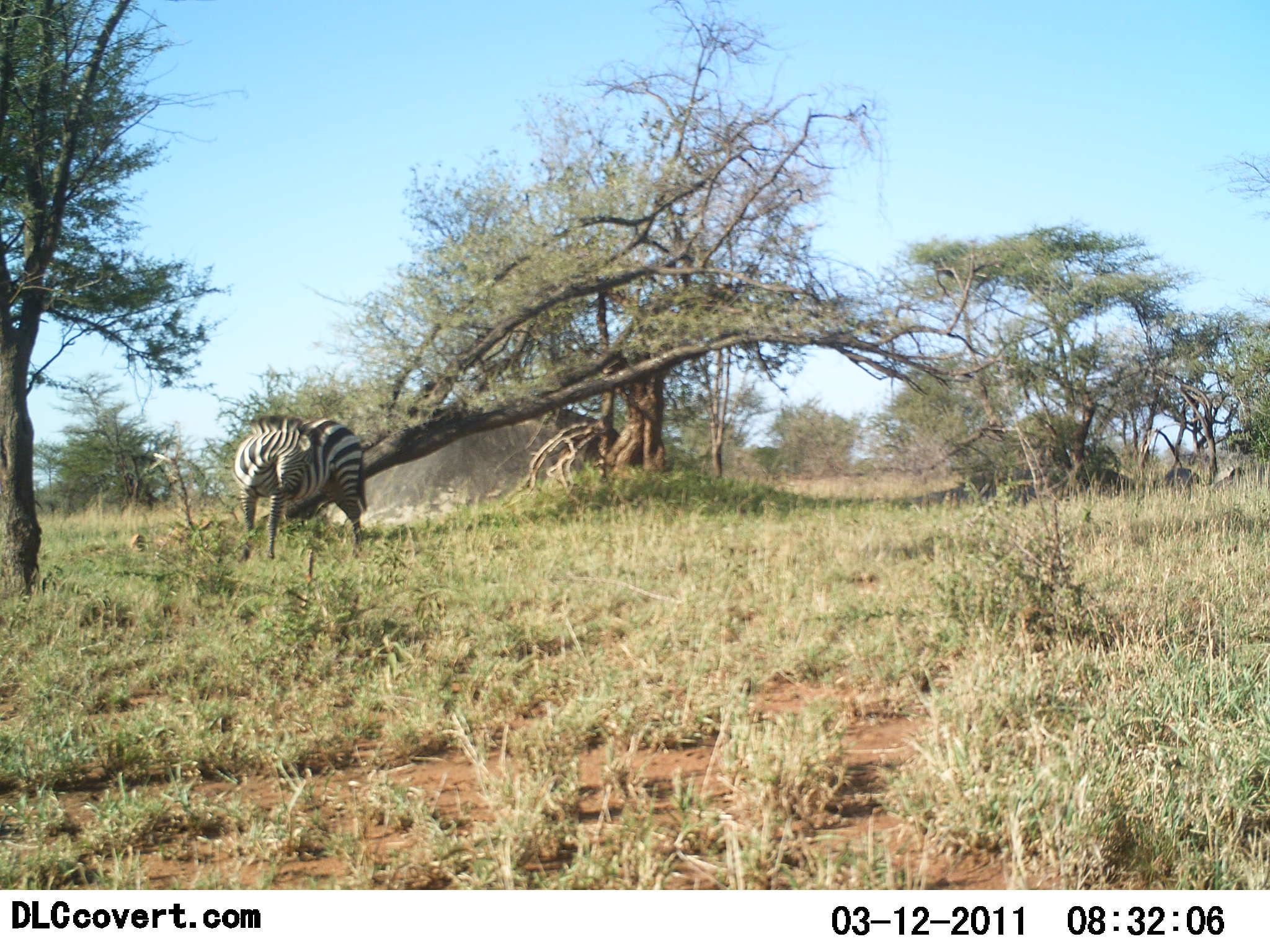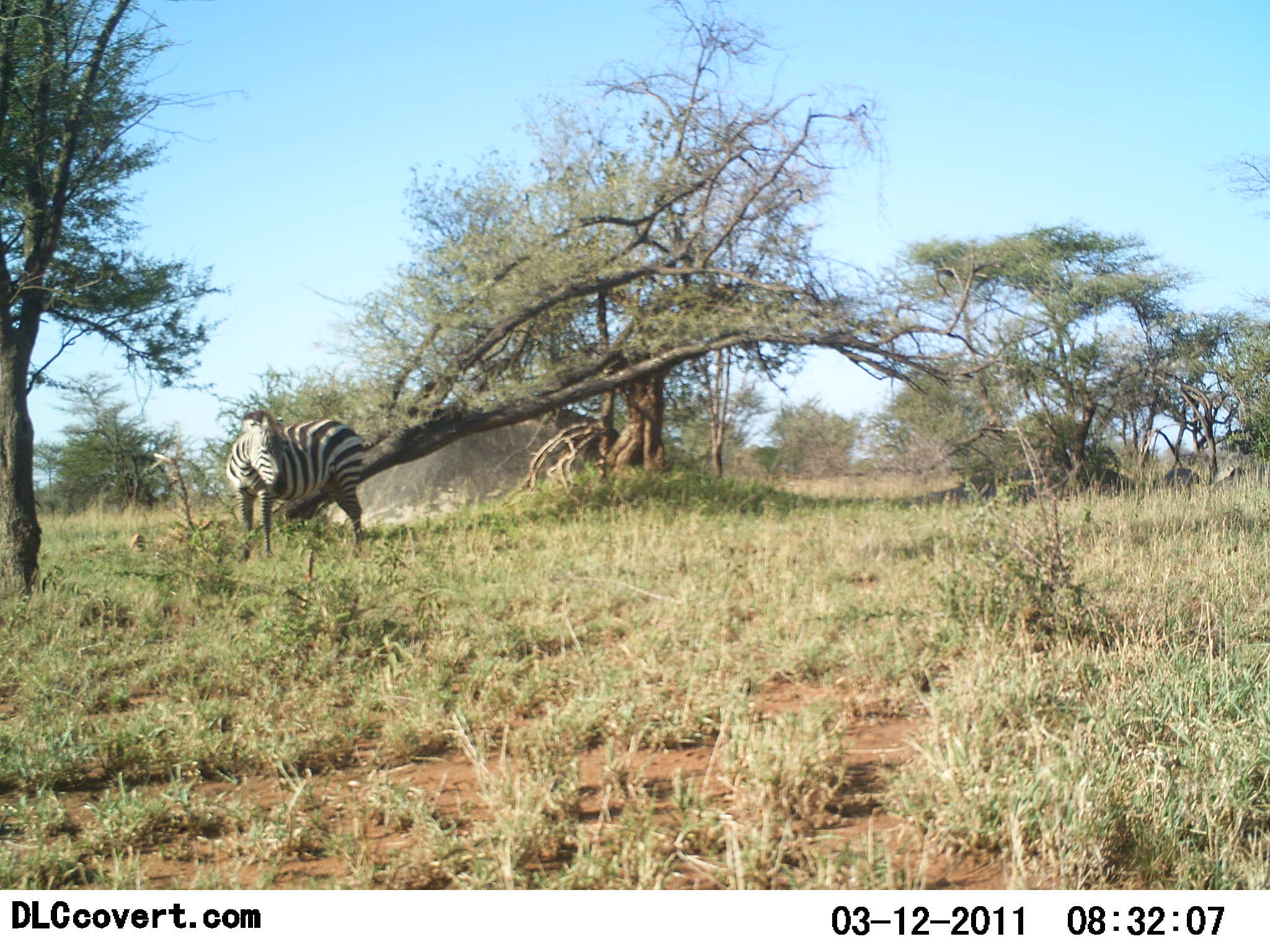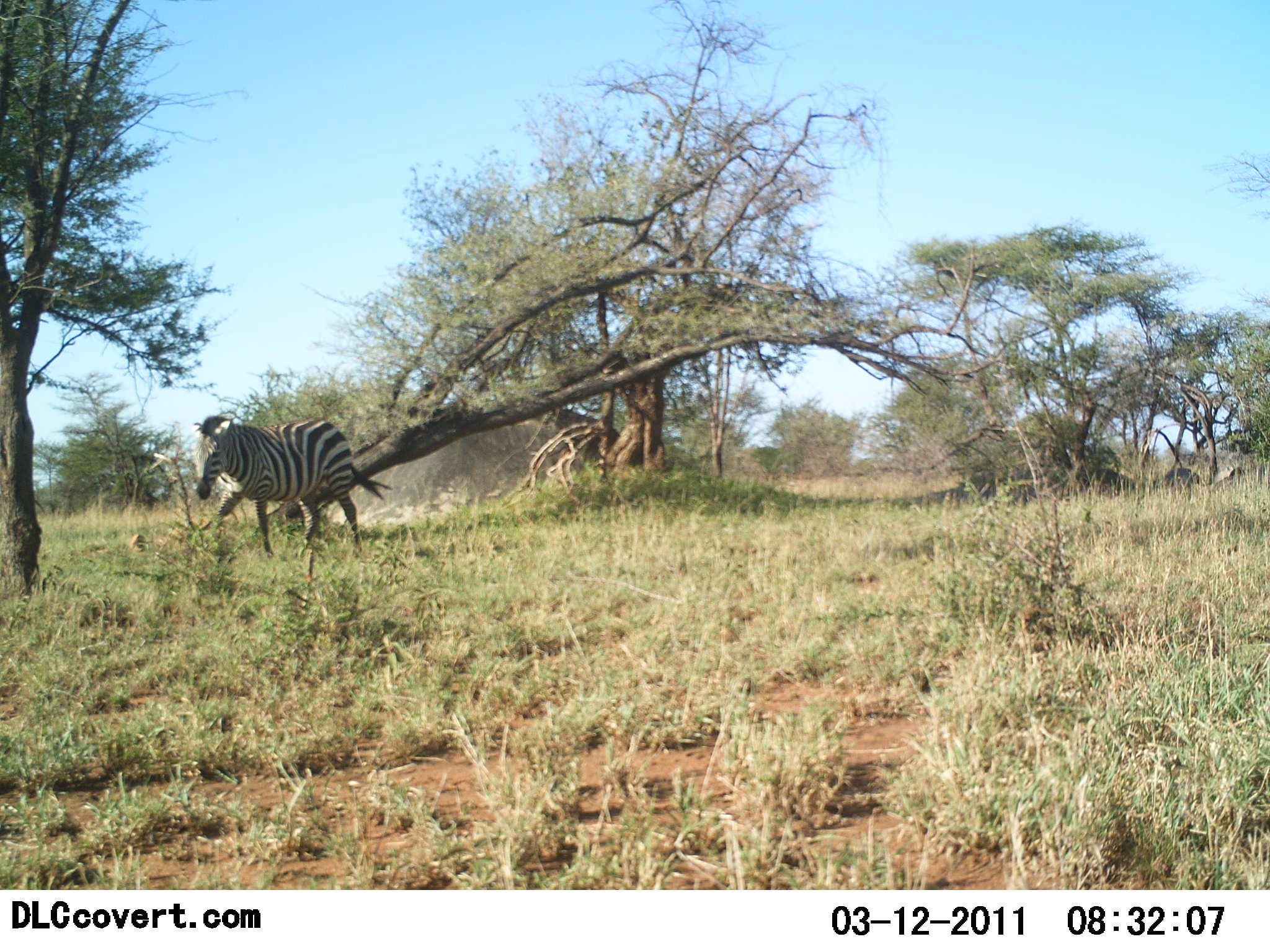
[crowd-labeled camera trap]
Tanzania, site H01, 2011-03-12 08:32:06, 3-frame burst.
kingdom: Animalia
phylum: Chordata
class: Mammalia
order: Perissodactyla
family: Equidae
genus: Equus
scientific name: Equus quagga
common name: plains zebra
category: zebra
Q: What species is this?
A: Zebra (plains zebra) (Equus quagga).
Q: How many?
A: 1.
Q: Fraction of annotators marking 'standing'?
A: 71%.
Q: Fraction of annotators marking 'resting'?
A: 14%.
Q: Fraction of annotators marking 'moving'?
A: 21%.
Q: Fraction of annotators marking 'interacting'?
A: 7%.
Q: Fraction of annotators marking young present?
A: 0%.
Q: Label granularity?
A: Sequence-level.